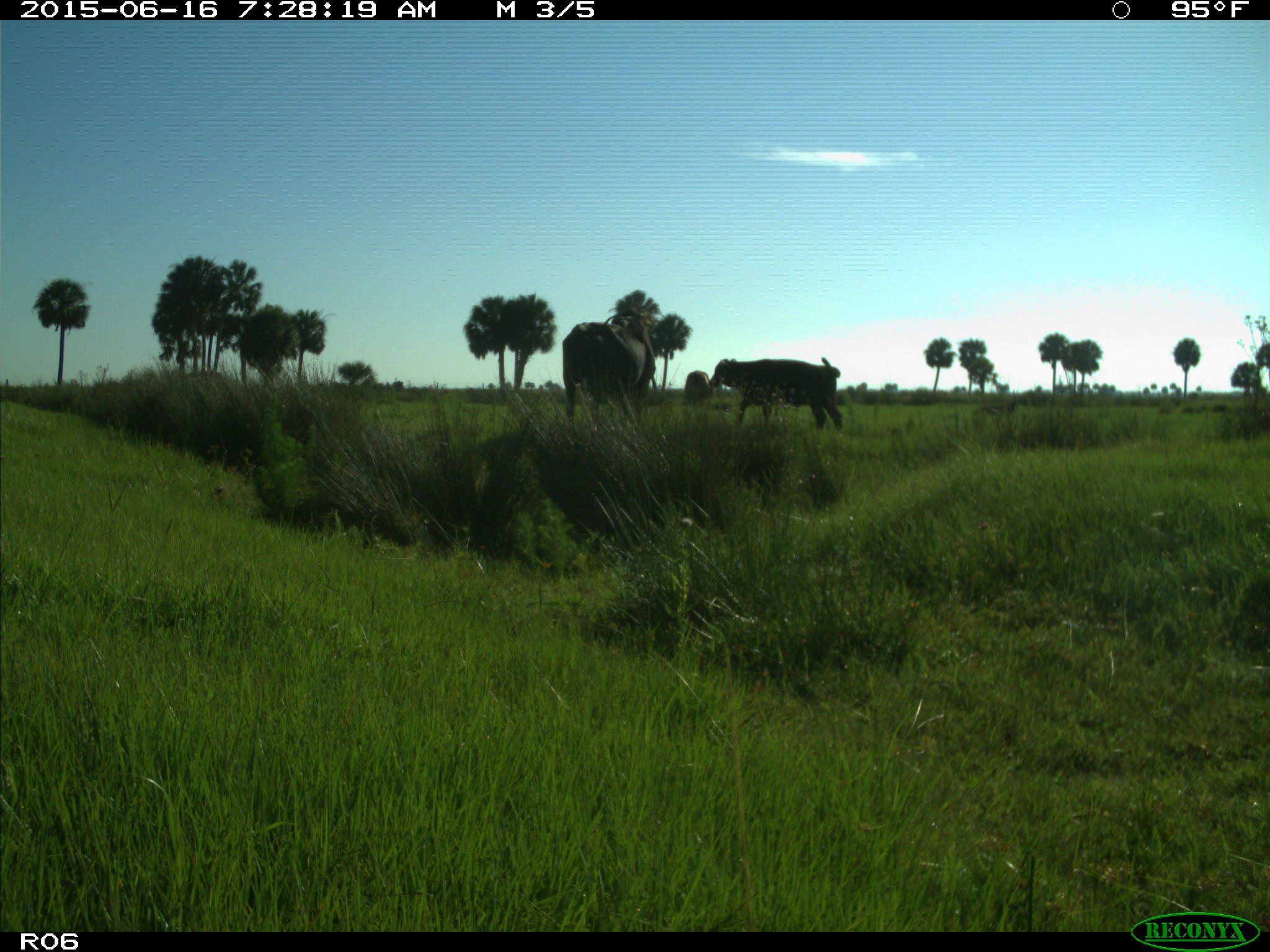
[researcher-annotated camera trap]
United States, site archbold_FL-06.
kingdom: Animalia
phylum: Chordata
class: Mammalia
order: Artiodactyla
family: Bovidae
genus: Bos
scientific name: Bos taurus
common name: domestic cow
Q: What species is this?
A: Bos taurus (domestic cow).